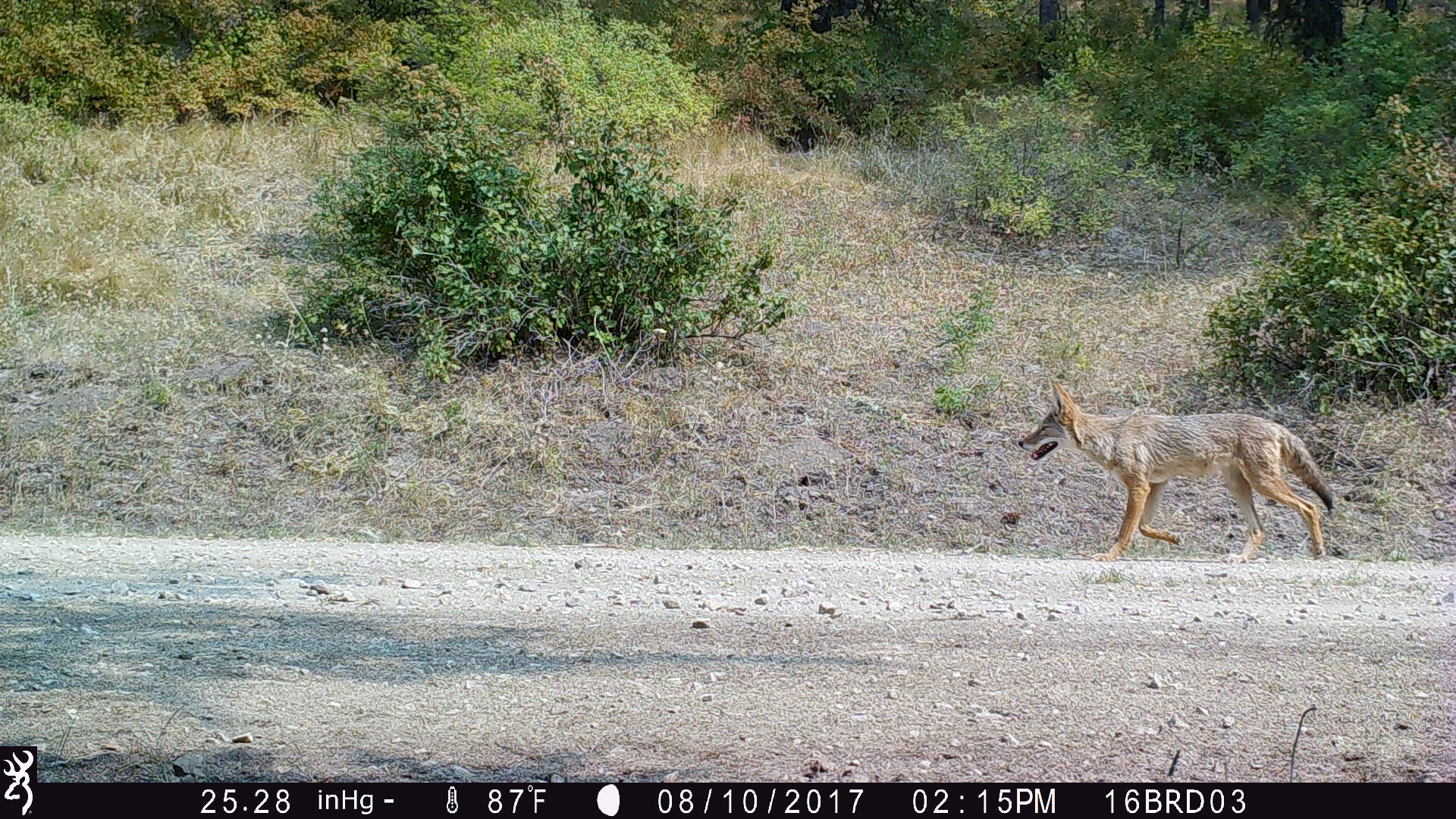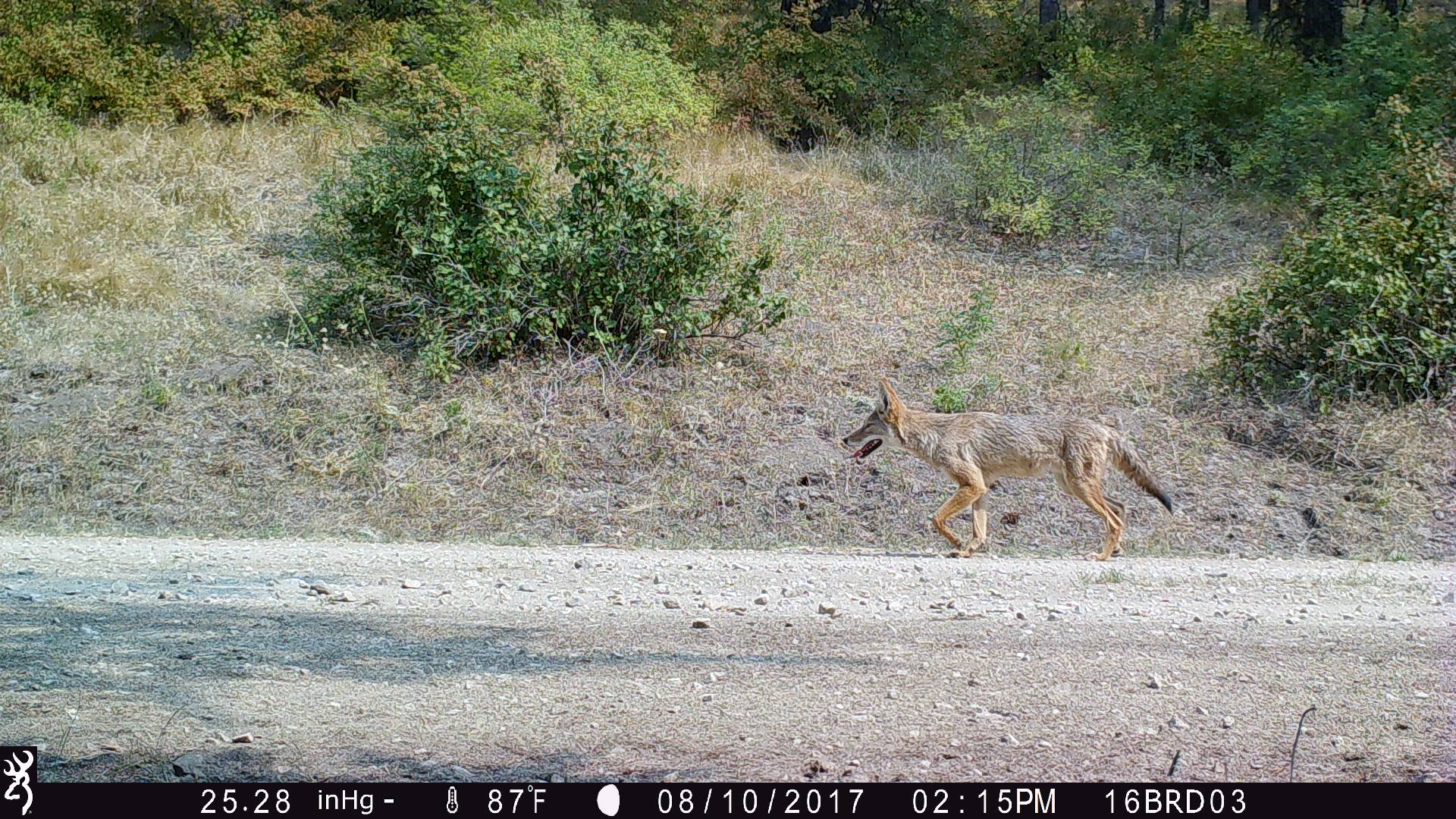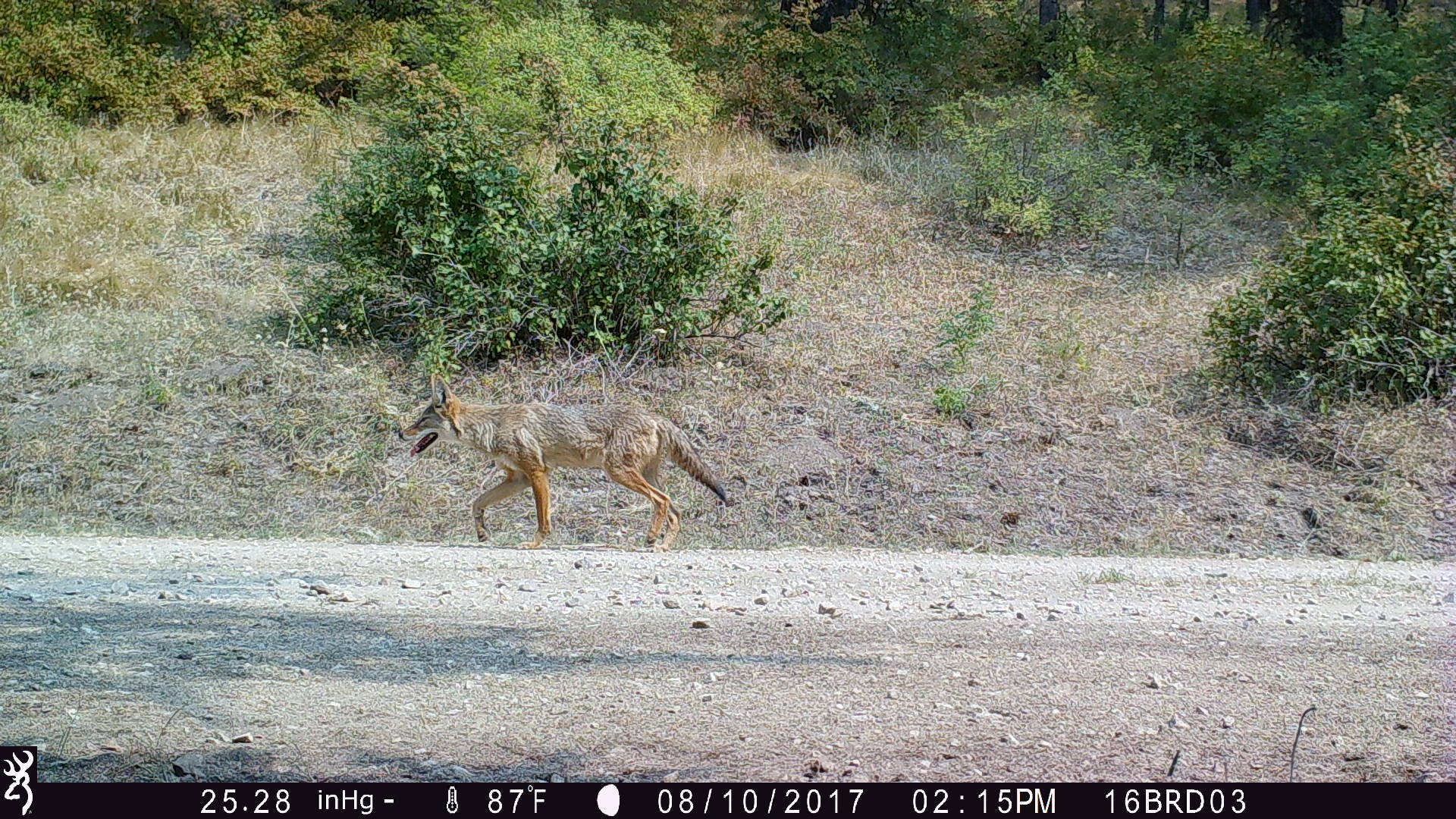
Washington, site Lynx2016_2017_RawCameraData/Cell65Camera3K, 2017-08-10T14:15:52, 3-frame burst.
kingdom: Animalia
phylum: Chordata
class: Mammalia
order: Carnivora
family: Canidae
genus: Canis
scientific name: Canis latrans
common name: coyote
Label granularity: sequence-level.